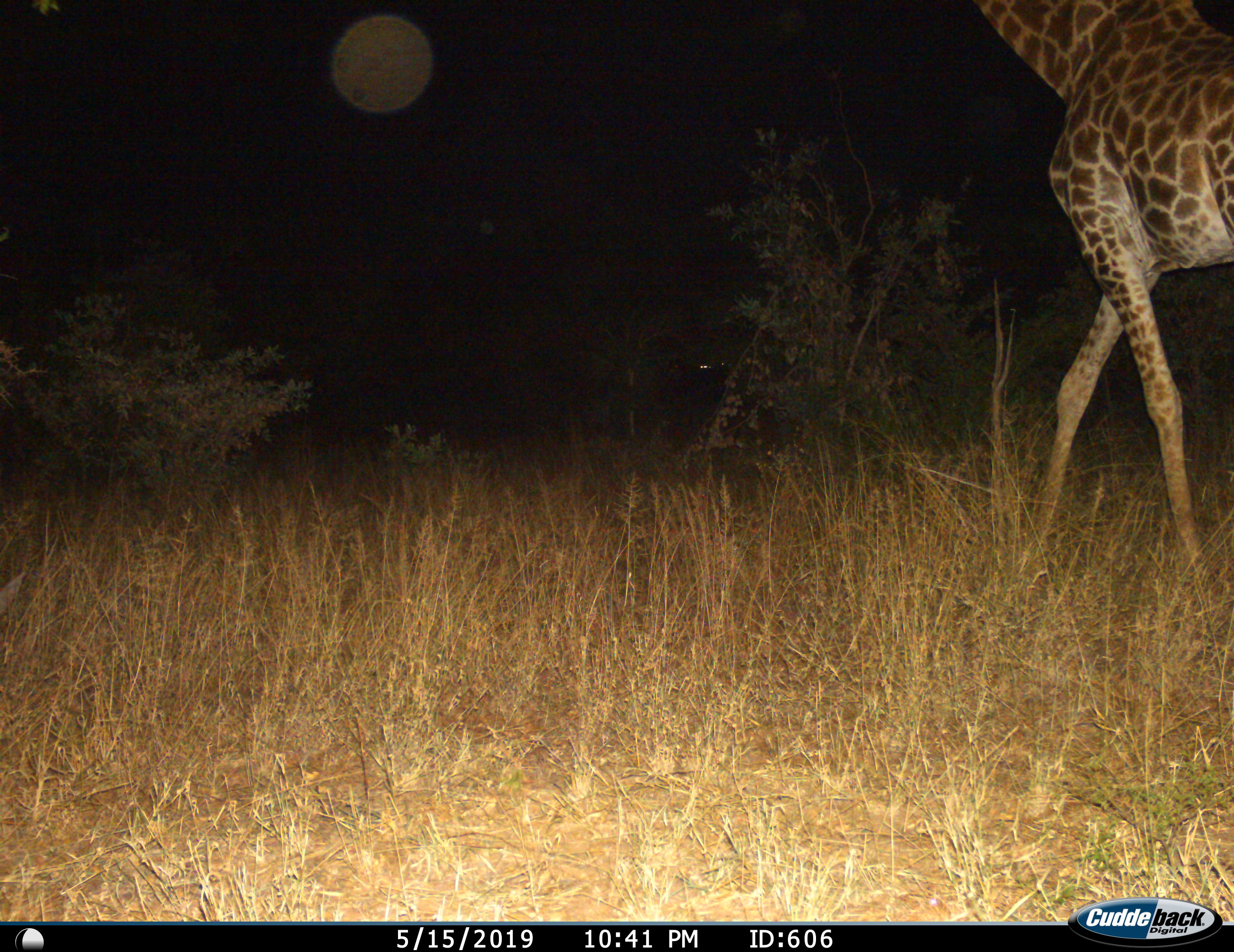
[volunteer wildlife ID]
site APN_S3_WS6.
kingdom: Animalia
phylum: Chordata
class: Mammalia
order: Artiodactyla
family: Giraffidae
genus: Giraffa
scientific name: Giraffa camelopardalis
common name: giraffe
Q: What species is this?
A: Giraffe (Giraffa camelopardalis).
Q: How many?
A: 1.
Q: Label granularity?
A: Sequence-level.